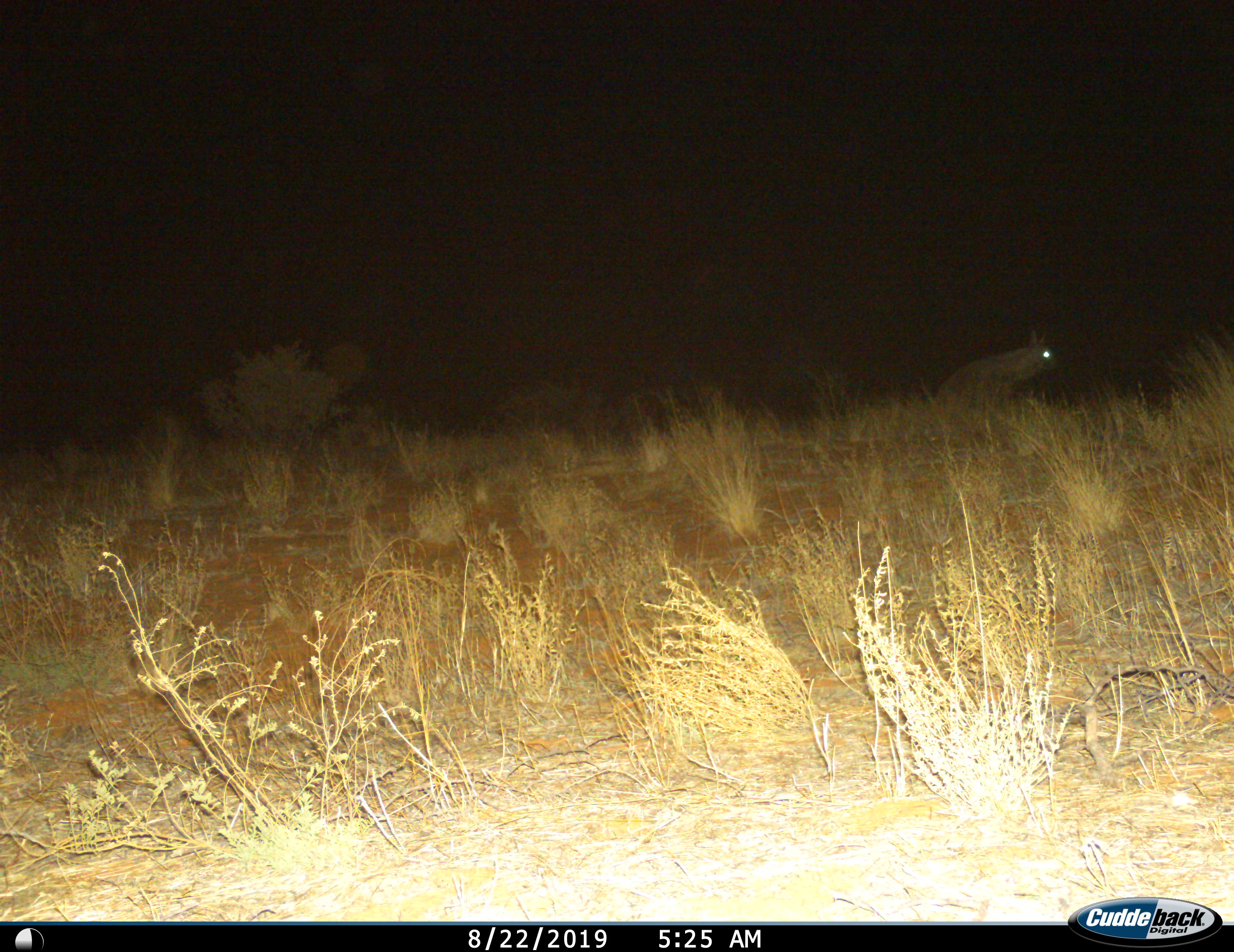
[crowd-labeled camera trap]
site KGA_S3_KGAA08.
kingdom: Animalia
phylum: Chordata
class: Mammalia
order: Carnivora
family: Hyaenidae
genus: Parahyaena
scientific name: Parahyaena brunnea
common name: brown hyena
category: hyenabrown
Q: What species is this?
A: Hyenabrown (brown hyena) (Parahyaena brunnea).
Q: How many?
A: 1.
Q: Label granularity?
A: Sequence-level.